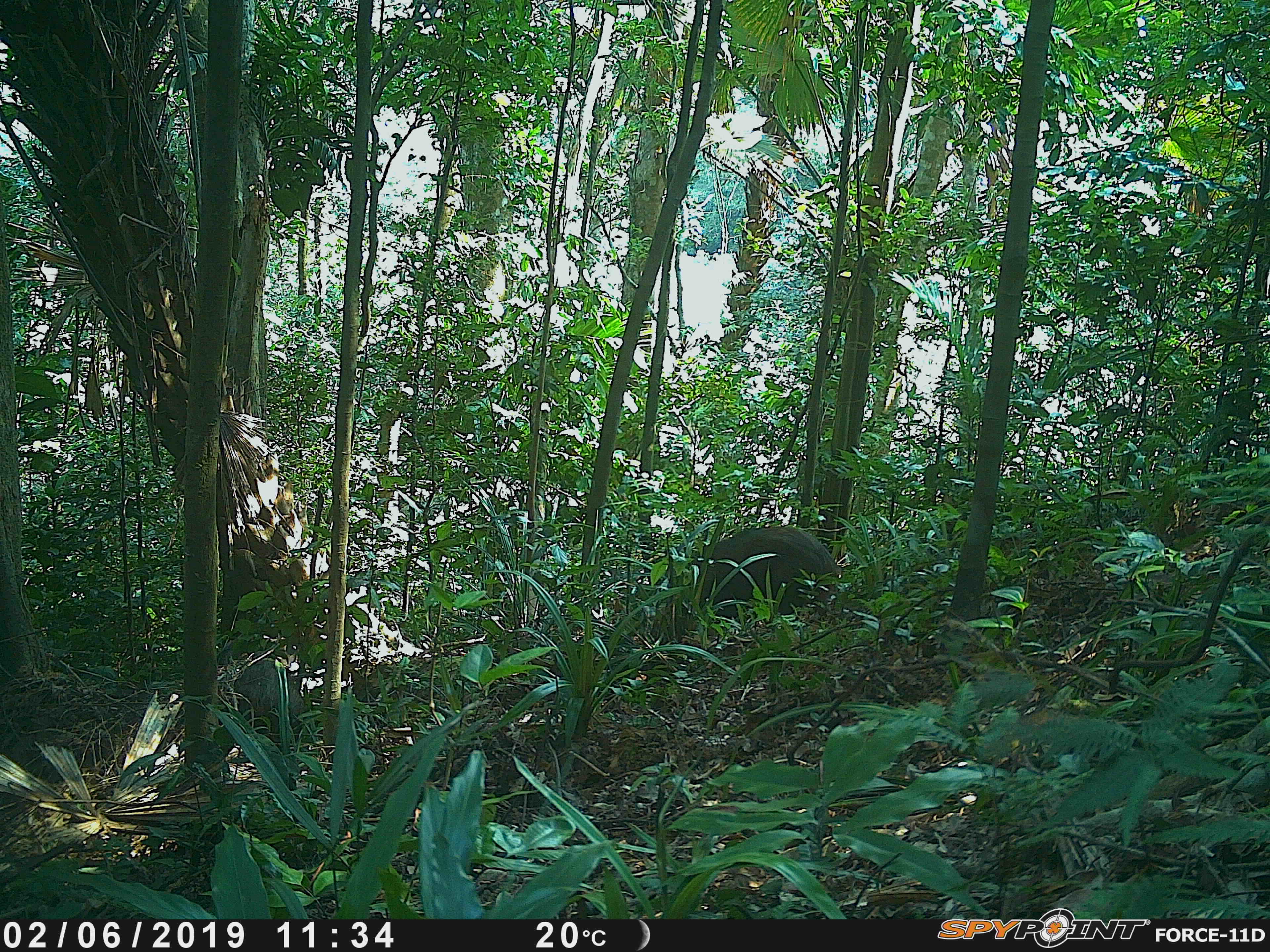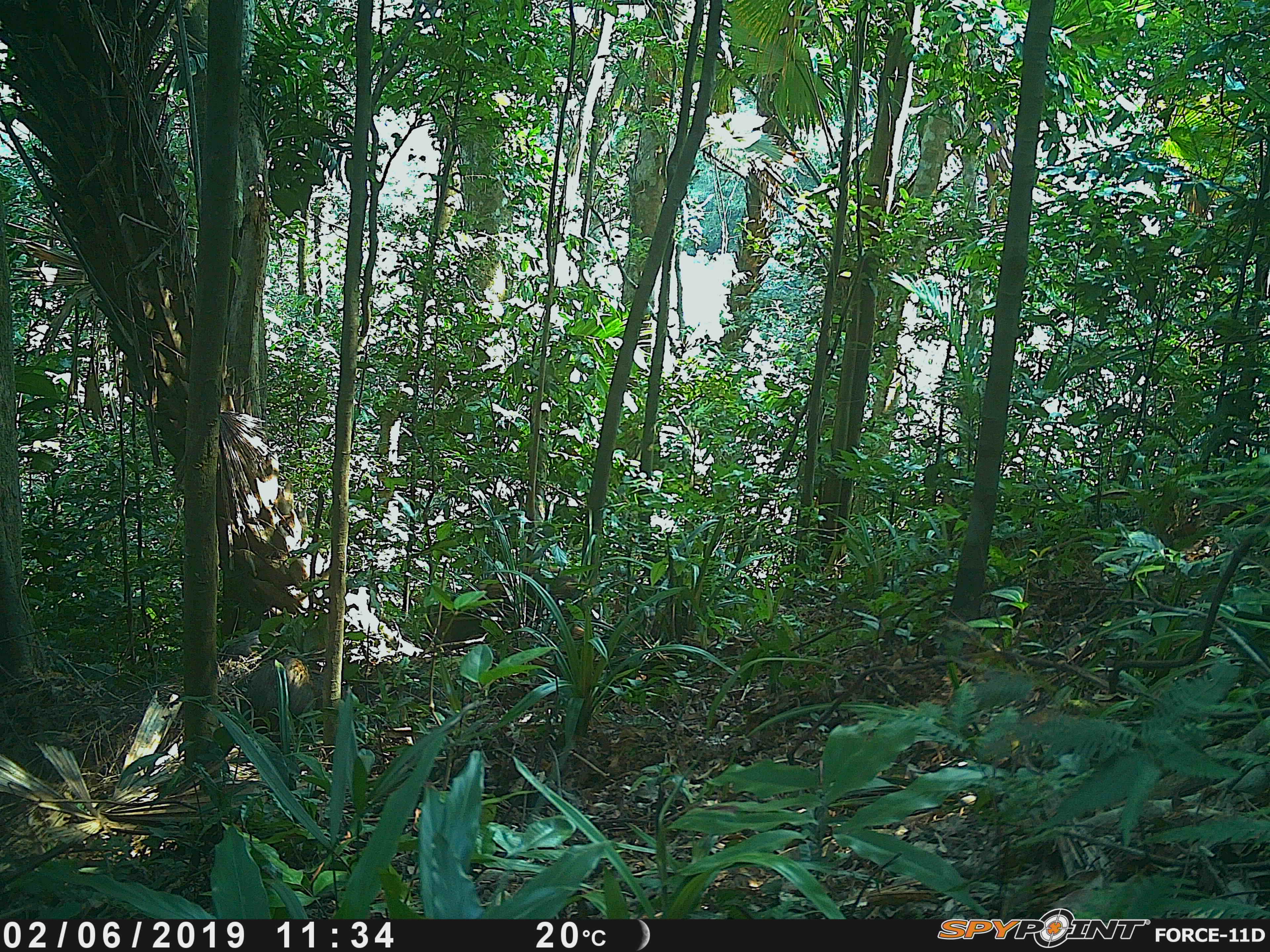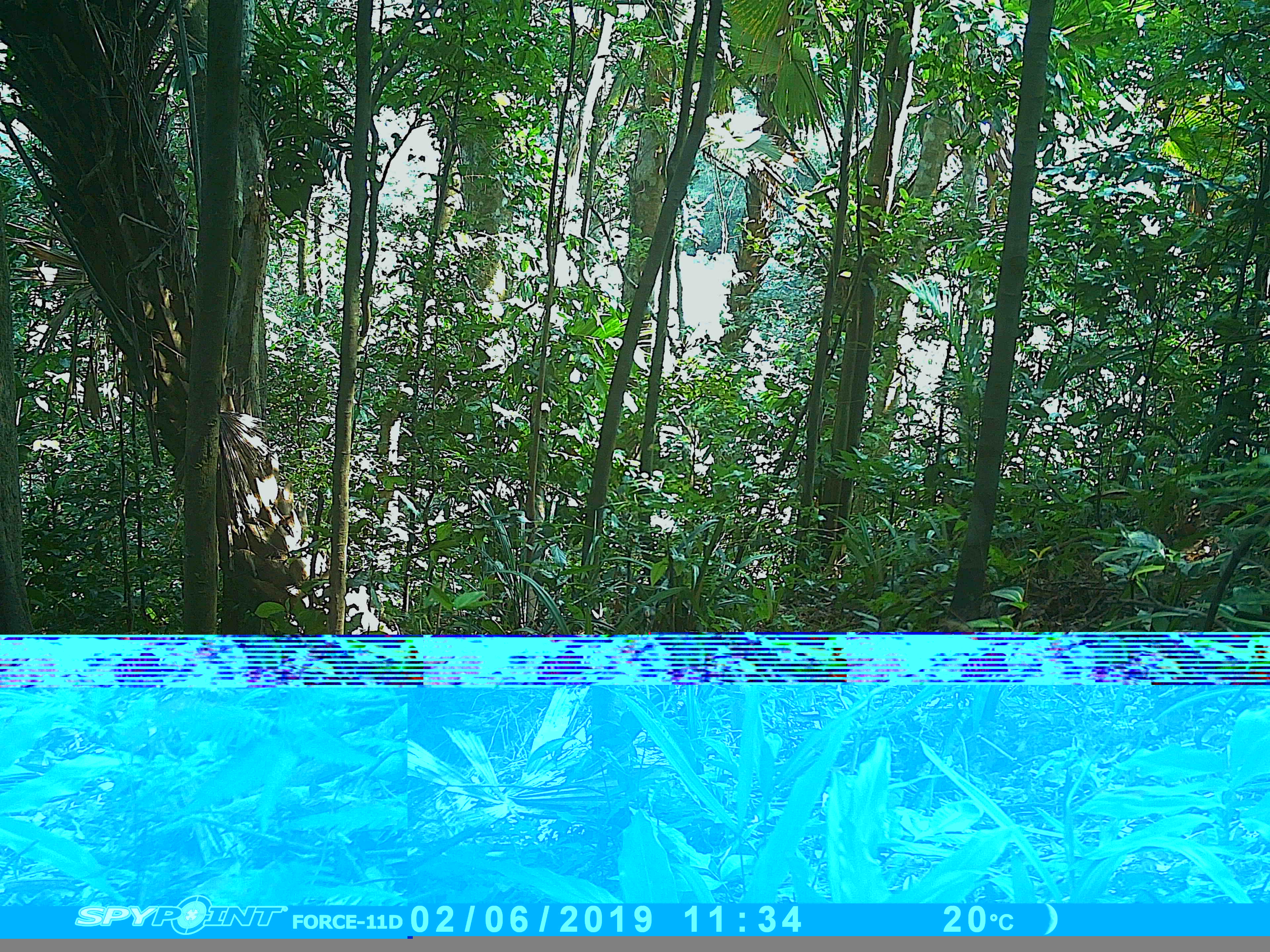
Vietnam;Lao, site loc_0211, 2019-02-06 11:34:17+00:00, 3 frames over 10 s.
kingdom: Animalia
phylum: Chordata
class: Mammalia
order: Artiodactyla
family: Suidae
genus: Sus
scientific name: Sus scrofa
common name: eurasian wild pig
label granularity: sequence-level